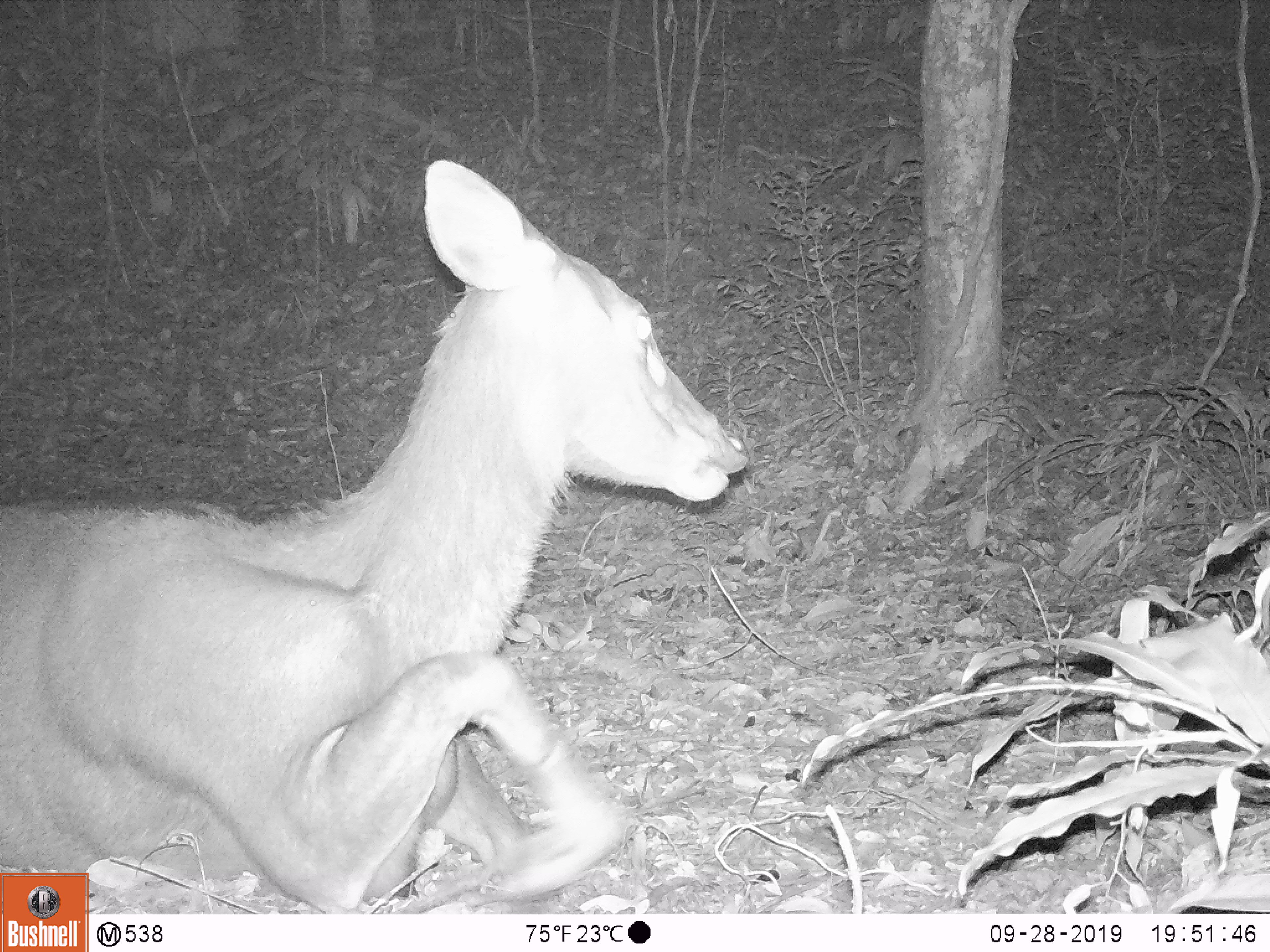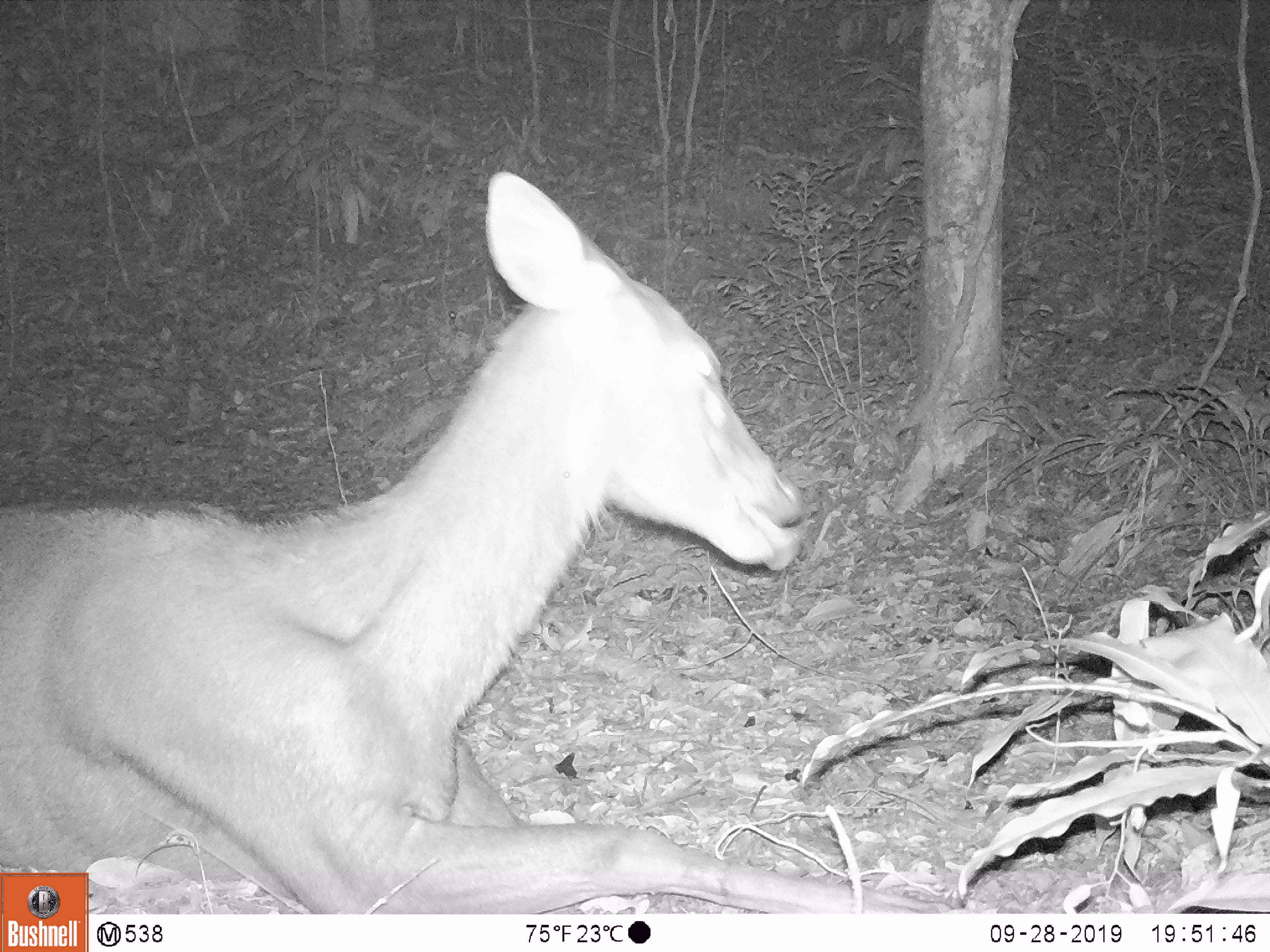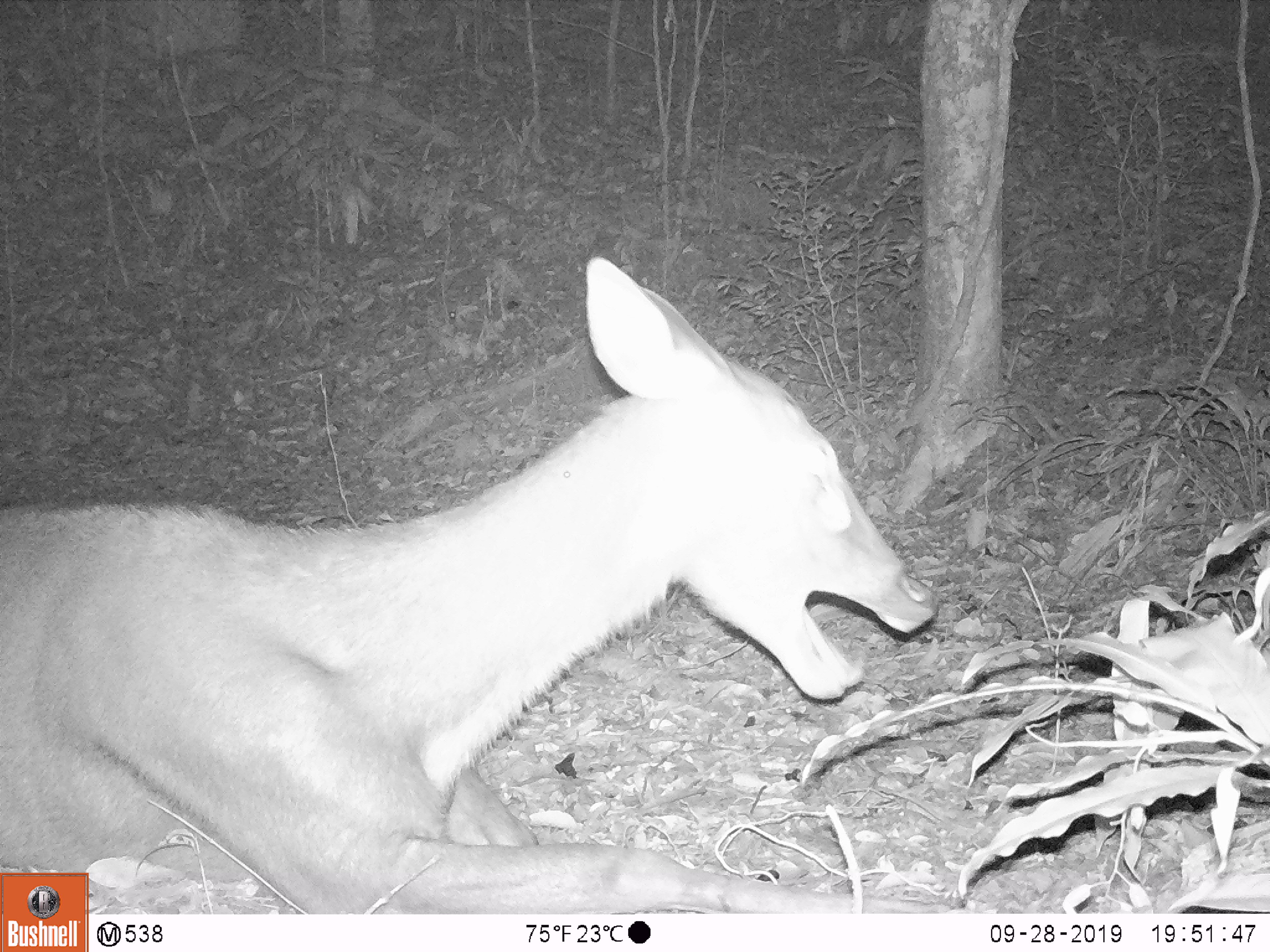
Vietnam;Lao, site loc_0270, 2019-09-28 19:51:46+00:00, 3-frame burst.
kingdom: Animalia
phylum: Chordata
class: Mammalia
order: Artiodactyla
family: Cervidae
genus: Rusa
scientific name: Rusa unicolor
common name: sambar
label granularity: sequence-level